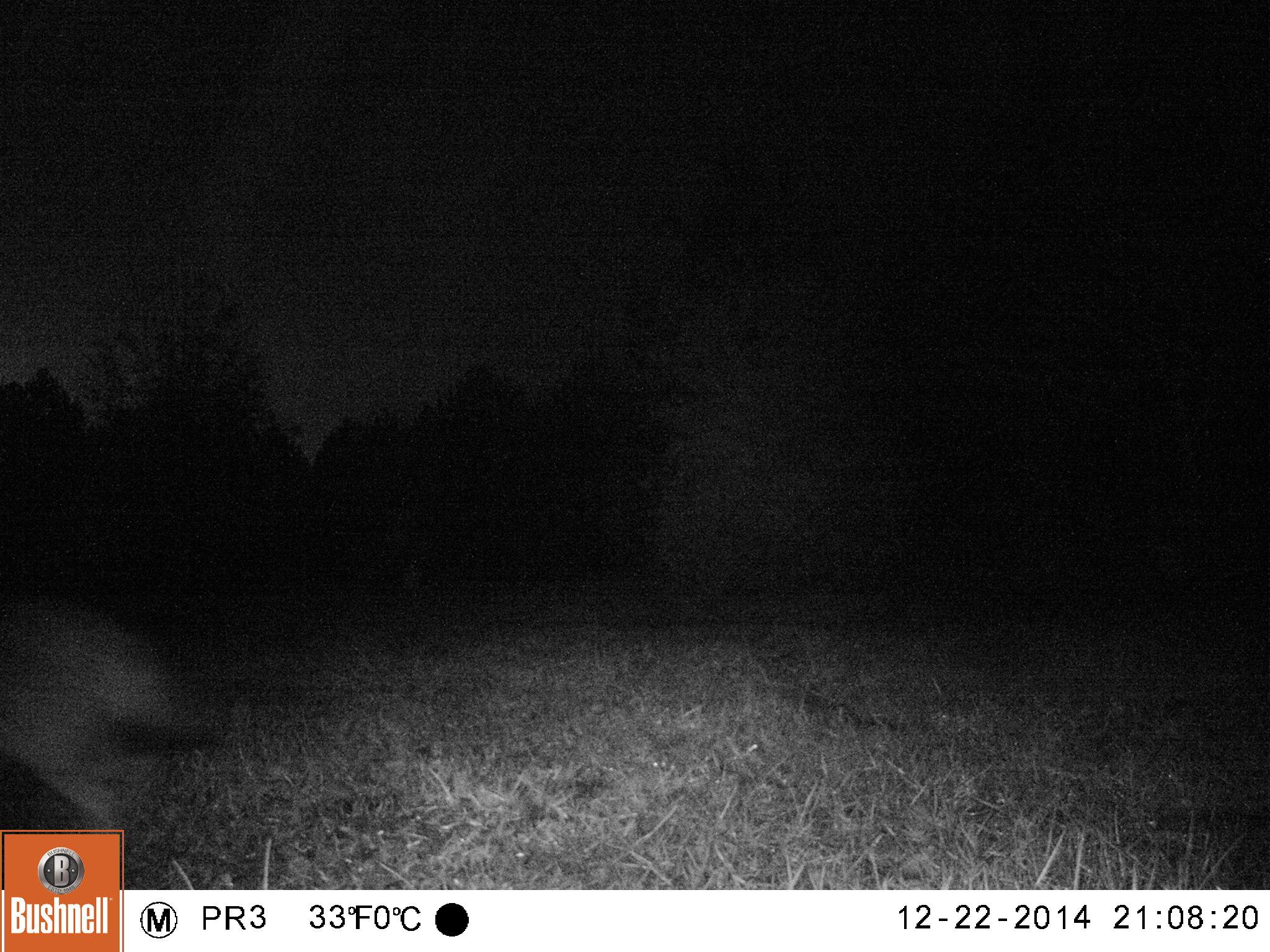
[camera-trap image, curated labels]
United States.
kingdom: Animalia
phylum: Chordata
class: Mammalia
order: Carnivora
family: Canidae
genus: Canis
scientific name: Canis latrans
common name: coyote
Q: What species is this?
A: Coyote (Canis latrans).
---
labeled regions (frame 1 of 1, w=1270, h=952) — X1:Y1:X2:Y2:
Coyote: 0:592:220:847